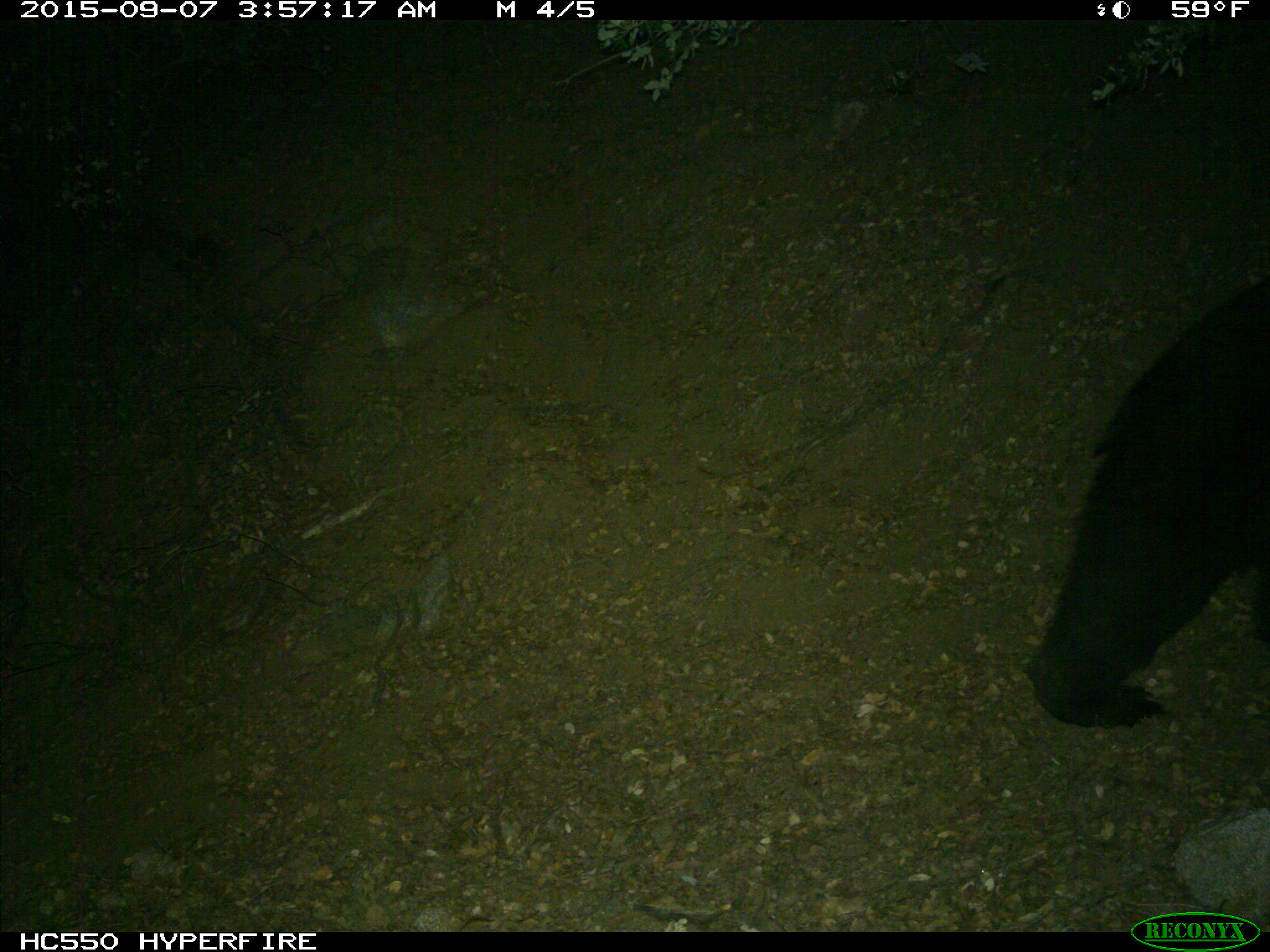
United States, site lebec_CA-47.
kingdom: Animalia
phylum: Chordata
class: Mammalia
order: Carnivora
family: Ursidae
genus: Ursus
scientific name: Ursus americanus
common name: american black bear